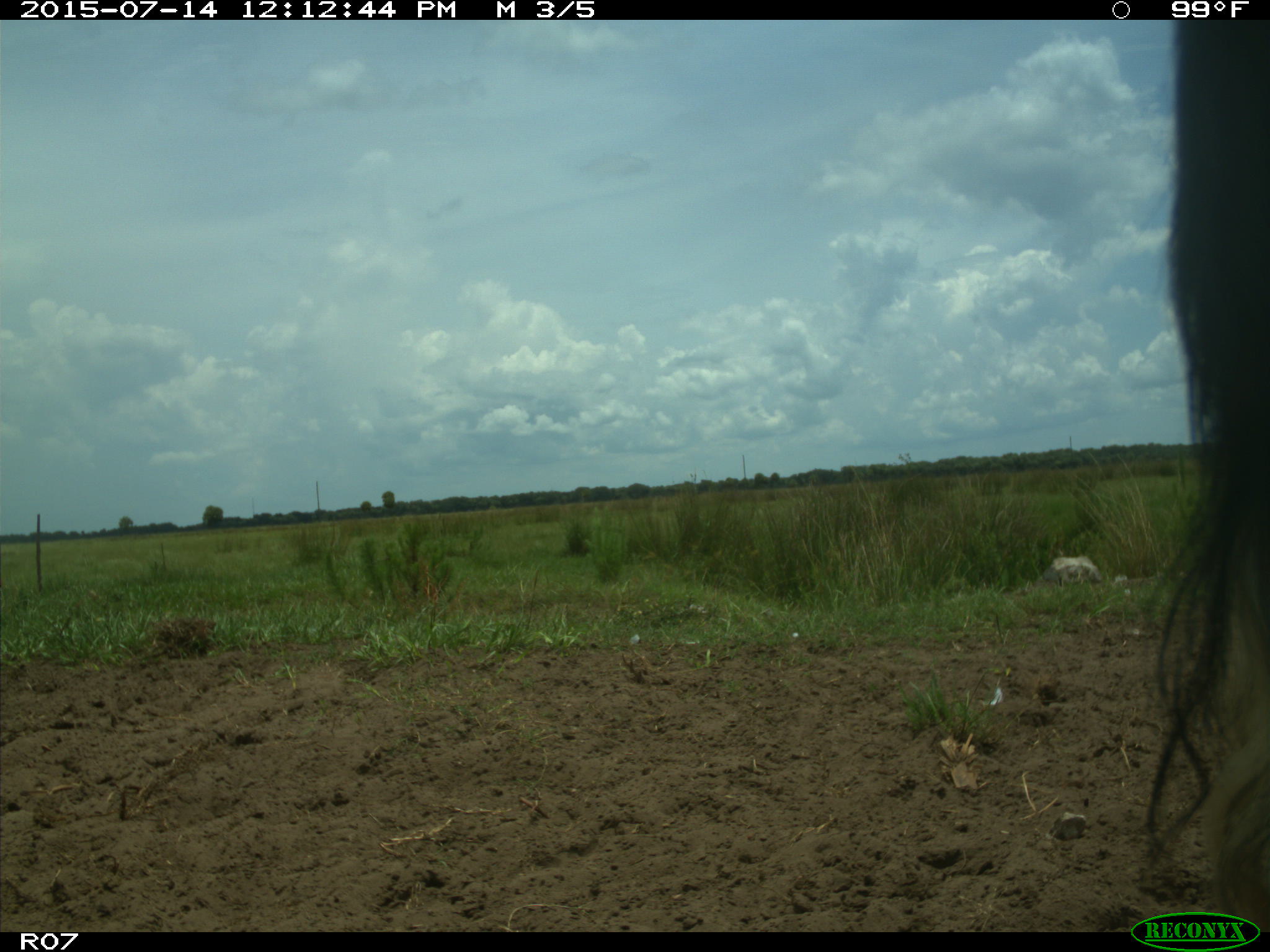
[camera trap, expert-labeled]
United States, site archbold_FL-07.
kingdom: Animalia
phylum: Chordata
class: Mammalia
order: Artiodactyla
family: Bovidae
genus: Bos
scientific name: Bos taurus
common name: domestic cow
Bos taurus (domestic cow).